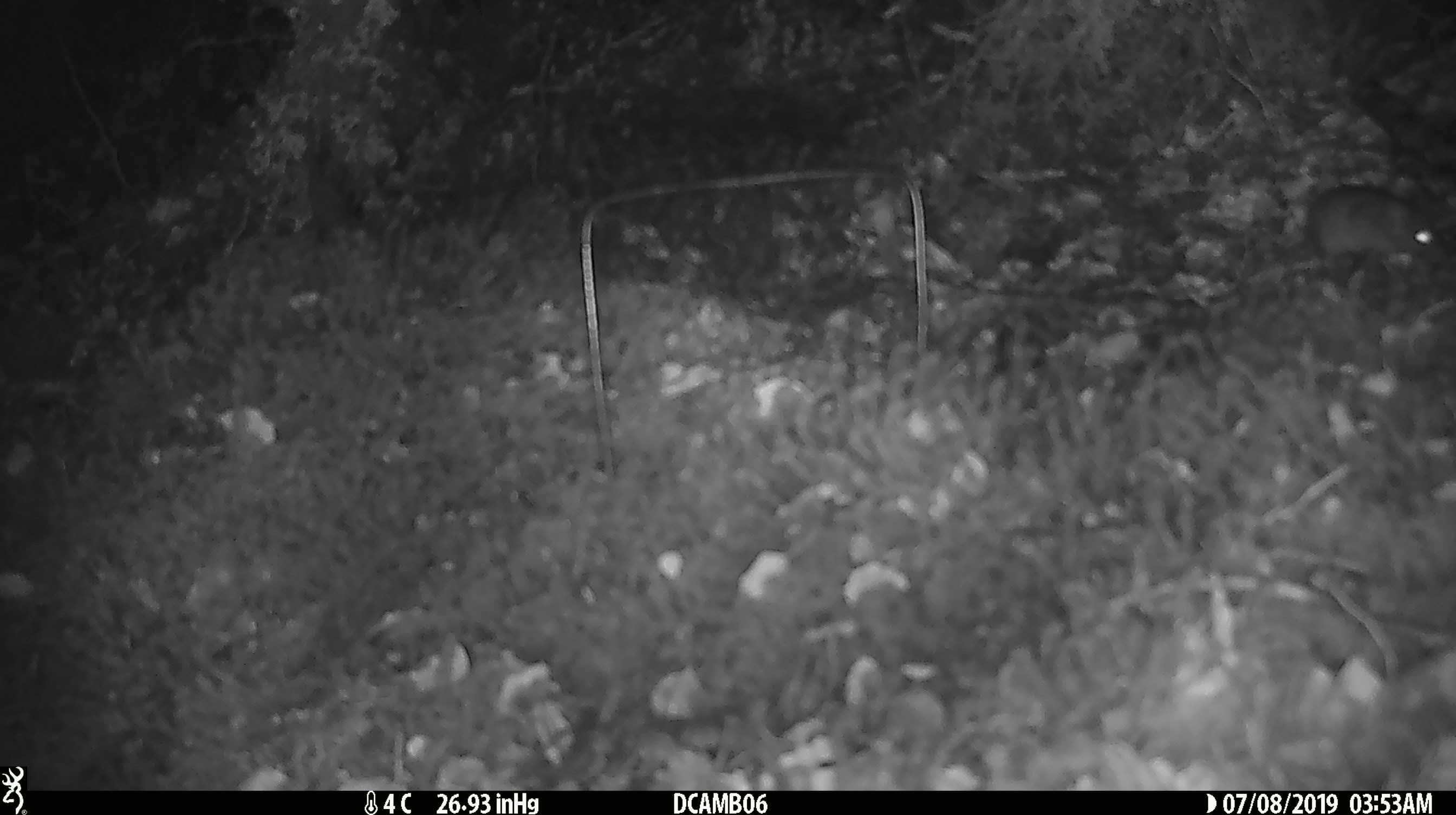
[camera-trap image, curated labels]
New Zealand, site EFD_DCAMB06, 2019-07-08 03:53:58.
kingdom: Animalia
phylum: Chordata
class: Mammalia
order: Rodentia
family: Muridae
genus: Mus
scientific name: Mus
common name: mouse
Mouse (Mus).